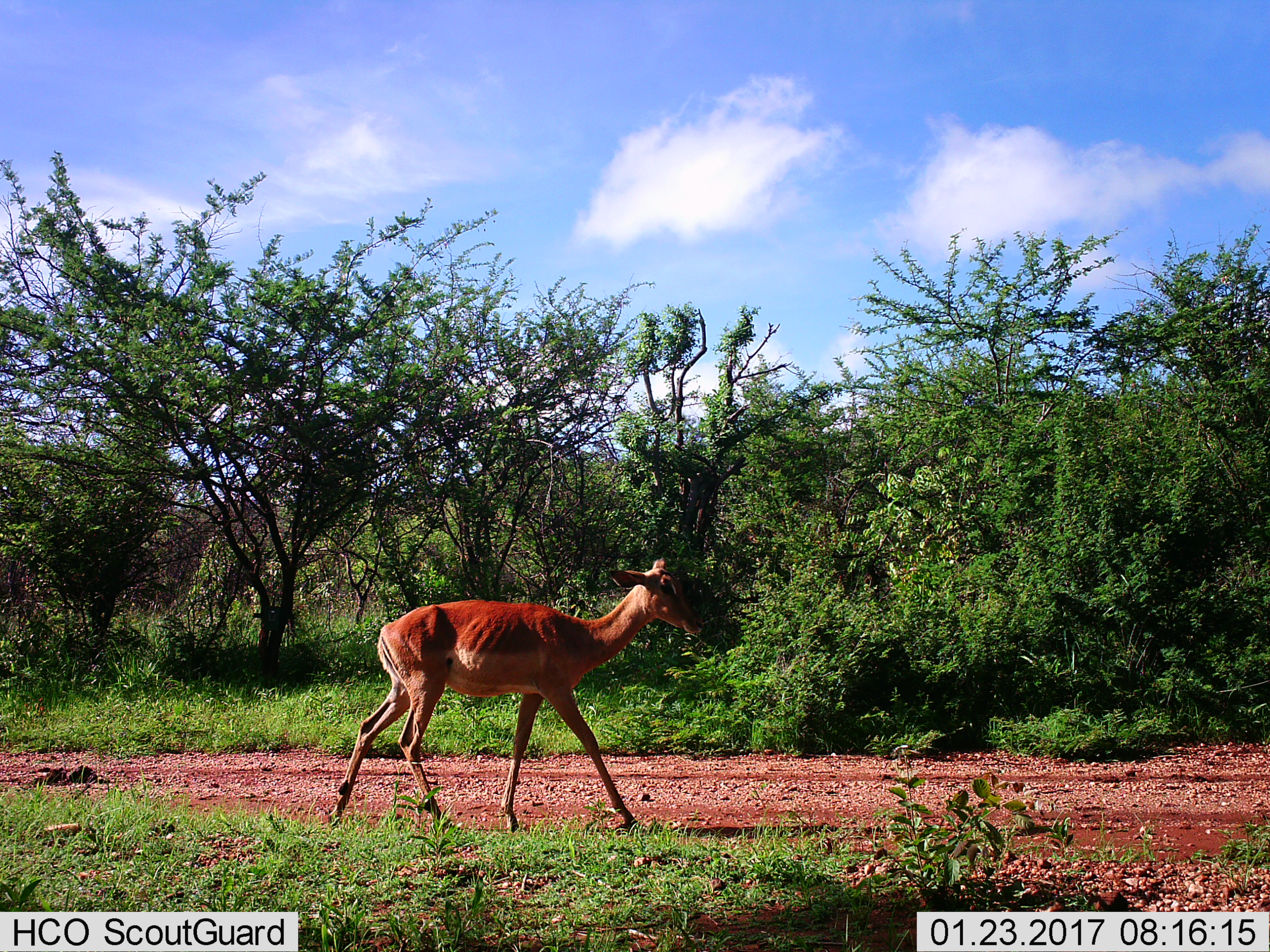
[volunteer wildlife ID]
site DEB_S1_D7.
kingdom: Animalia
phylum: Chordata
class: Mammalia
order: Artiodactyla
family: Bovidae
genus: Aepyceros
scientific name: Aepyceros melampus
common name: impala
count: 1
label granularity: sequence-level